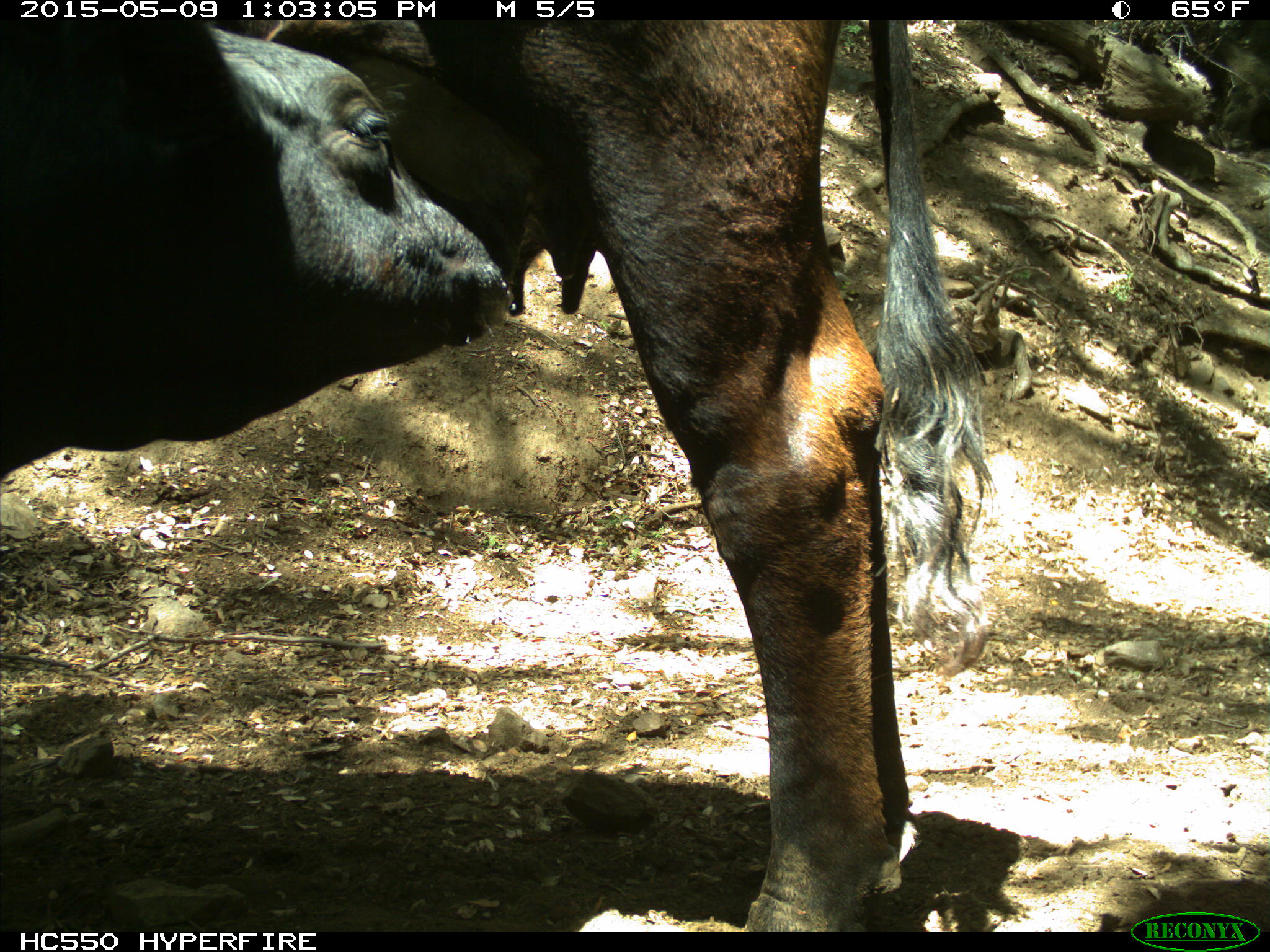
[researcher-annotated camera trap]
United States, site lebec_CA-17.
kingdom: Animalia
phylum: Chordata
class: Mammalia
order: Artiodactyla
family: Bovidae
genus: Bos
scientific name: Bos taurus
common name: domestic cow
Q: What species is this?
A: Bos taurus (domestic cow).